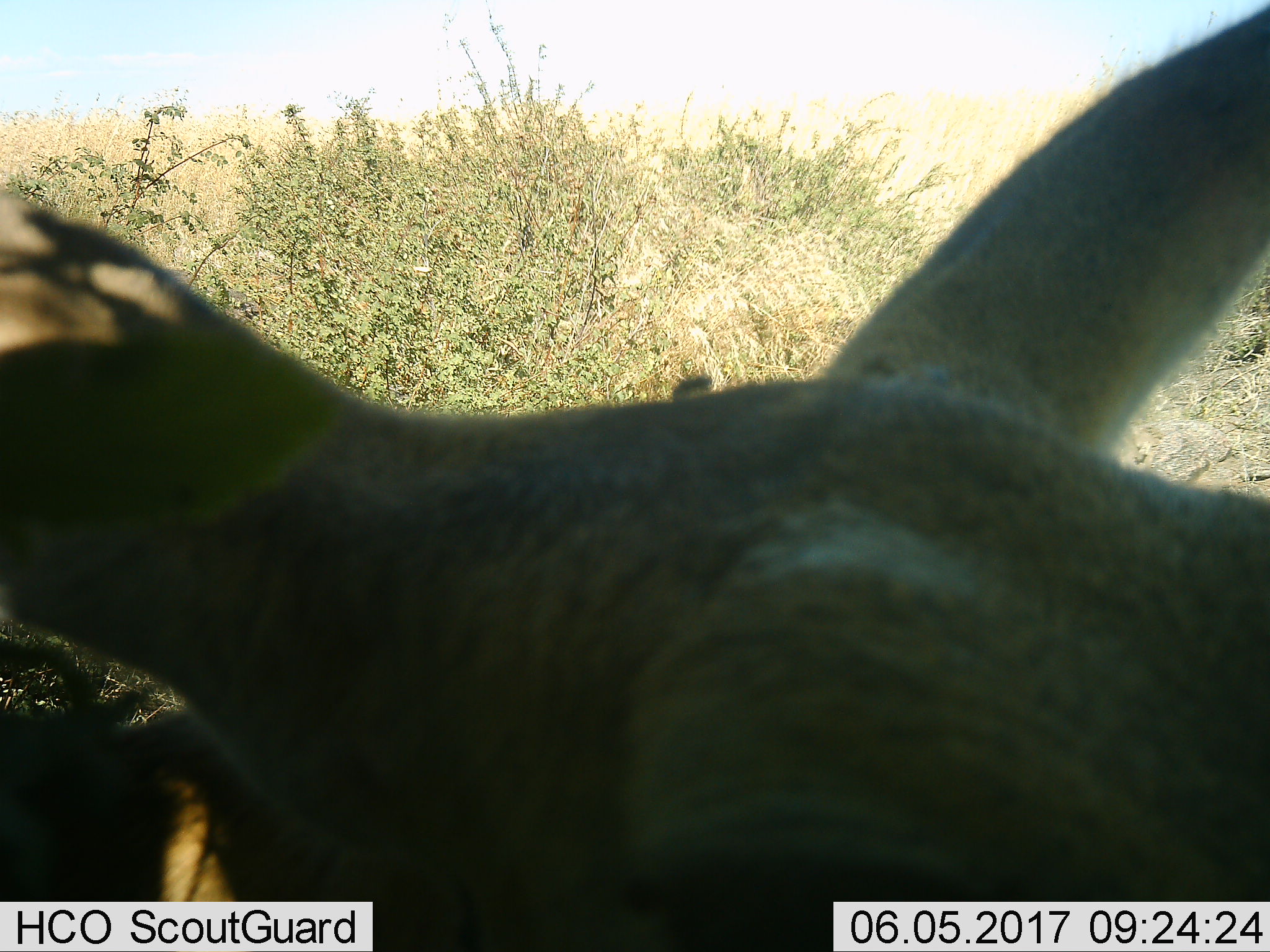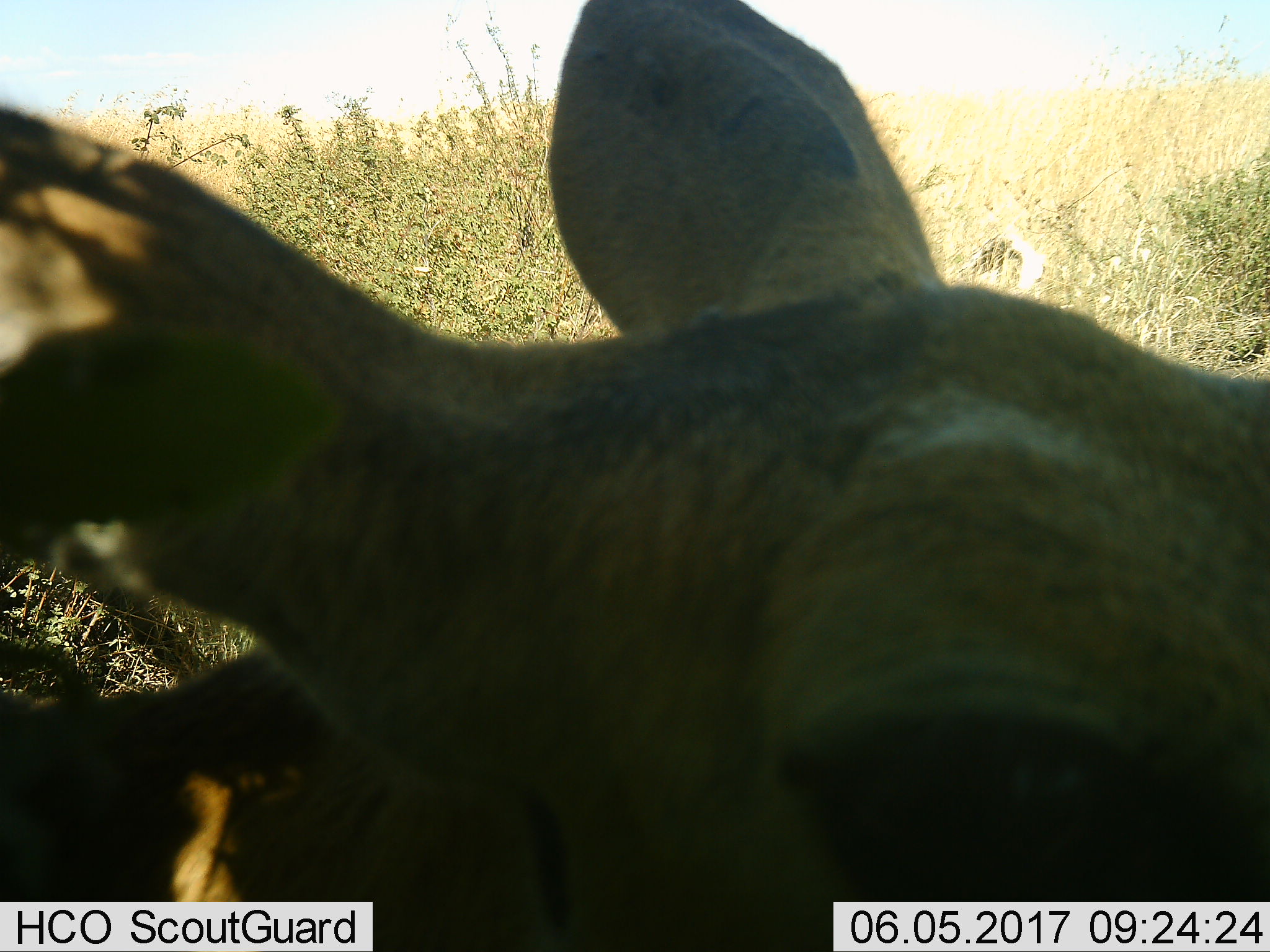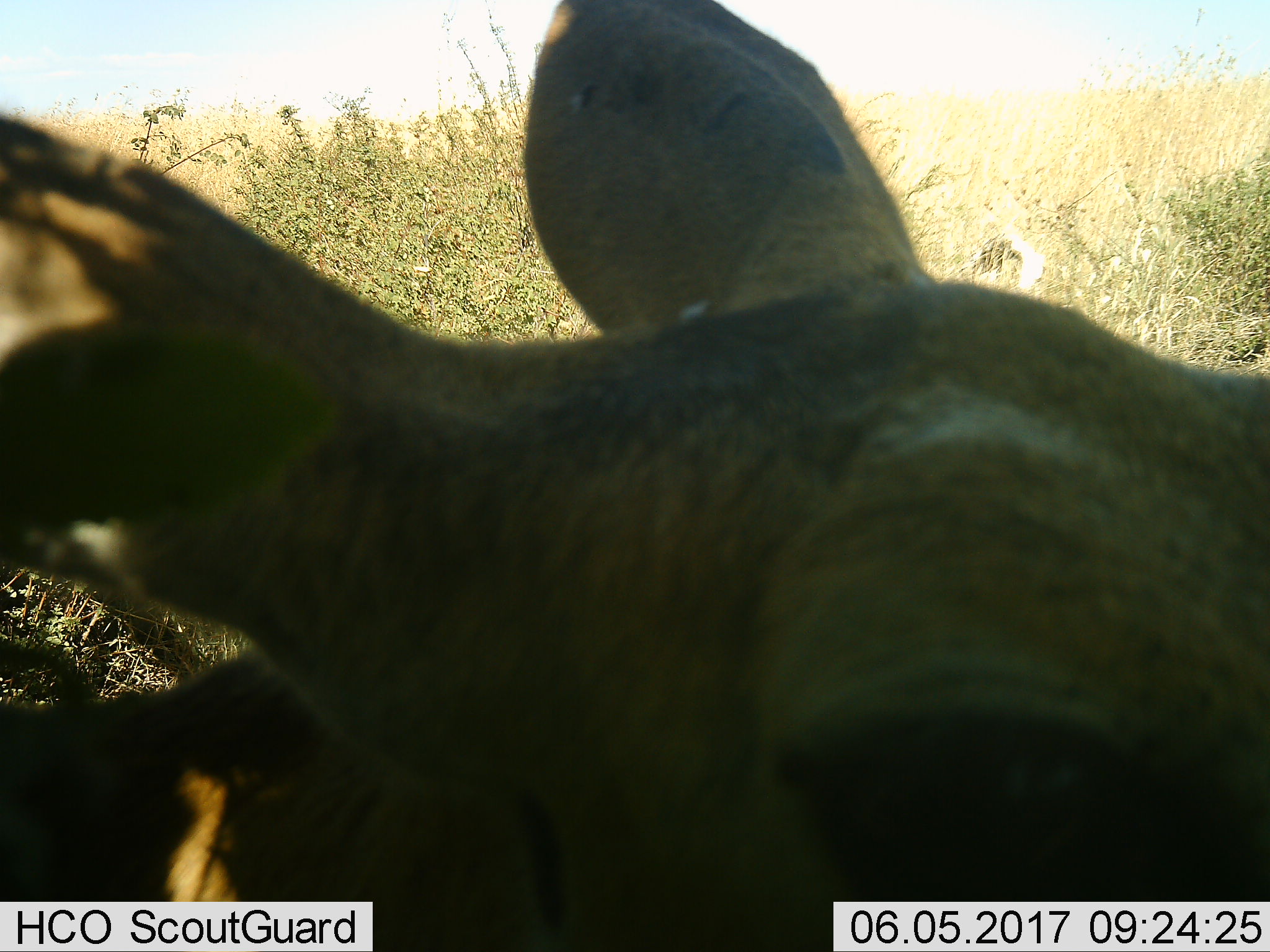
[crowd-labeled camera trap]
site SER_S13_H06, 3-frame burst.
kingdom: Animalia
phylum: Chordata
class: Mammalia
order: Artiodactyla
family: Bovidae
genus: Redunca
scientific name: Redunca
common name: reedbuck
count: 1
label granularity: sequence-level